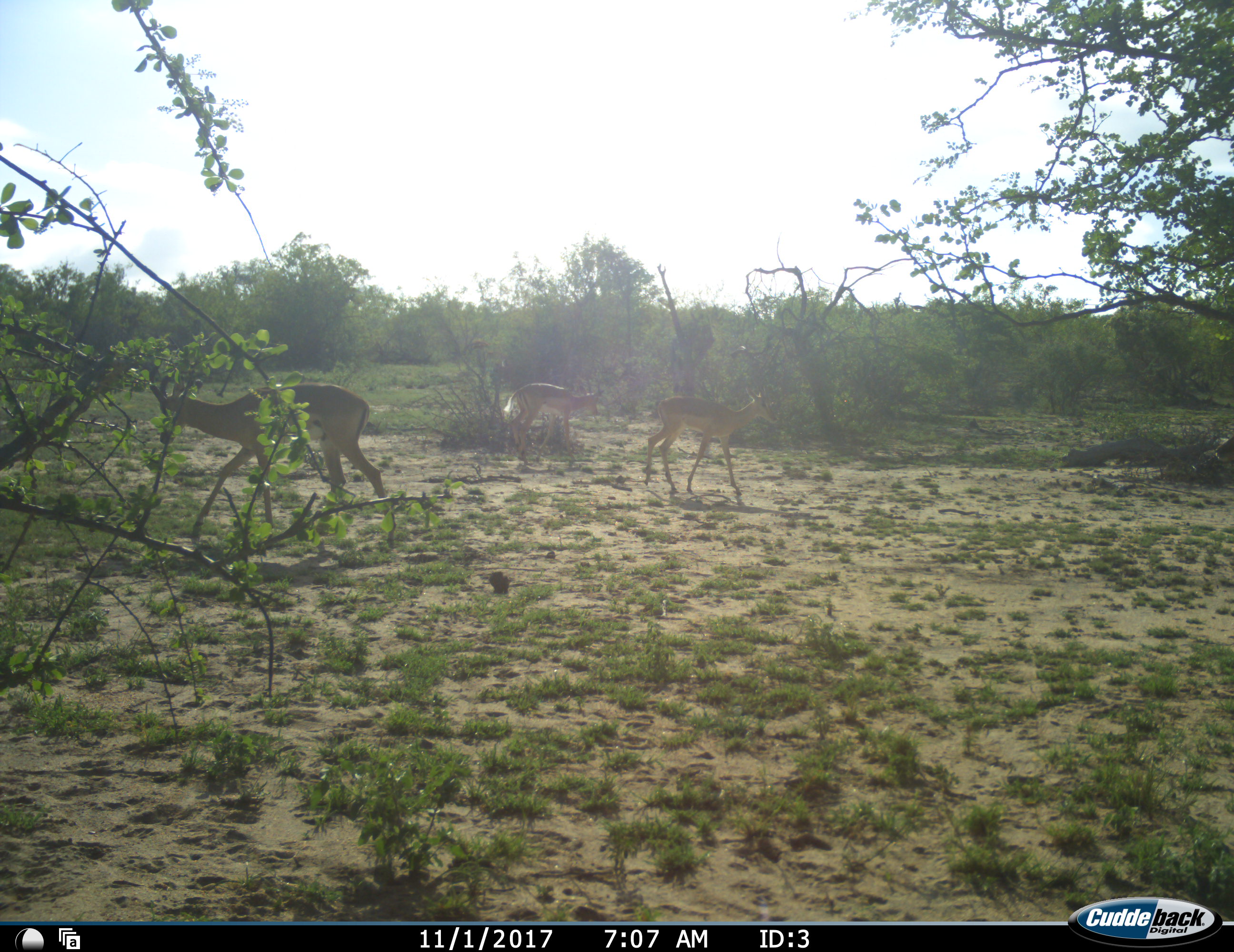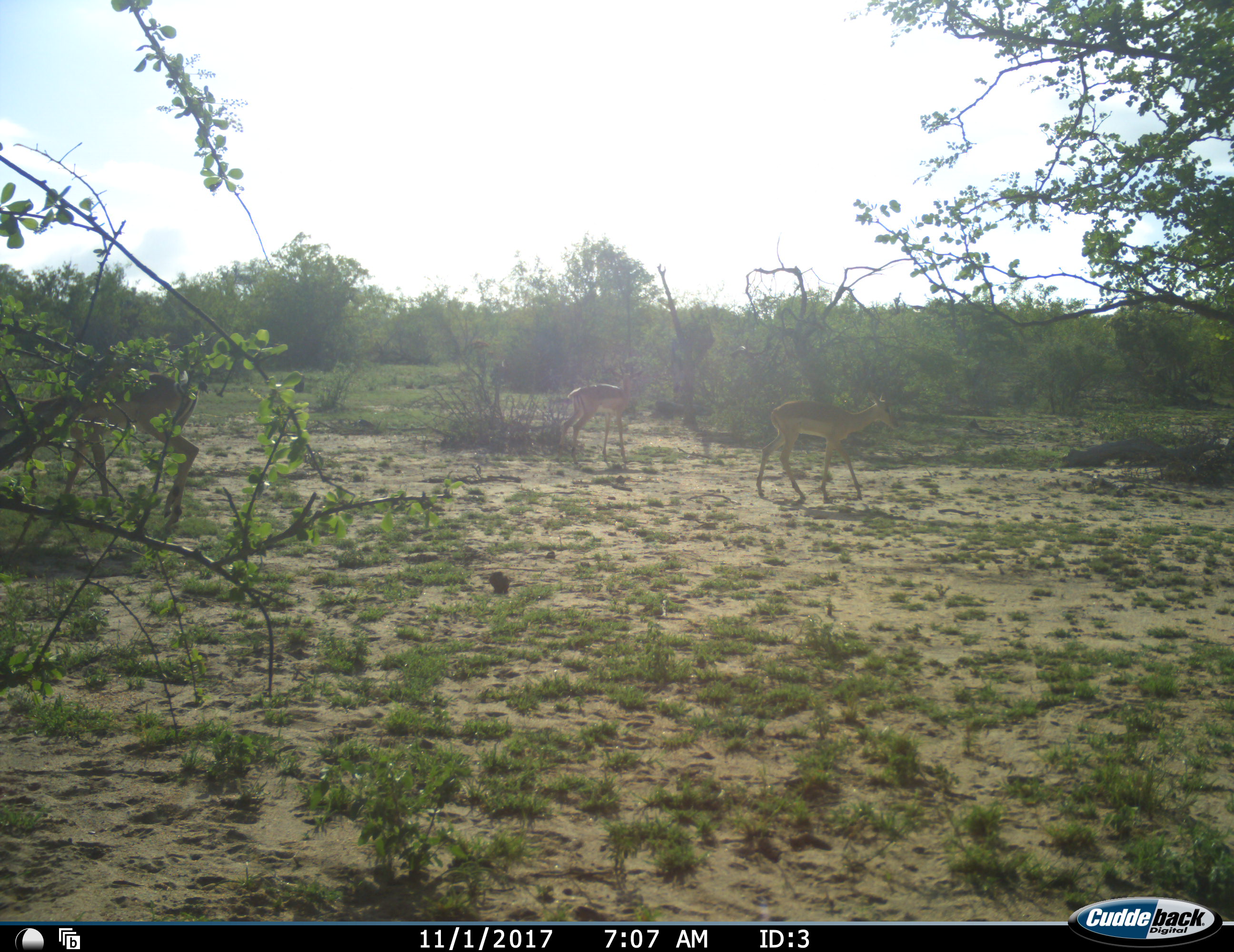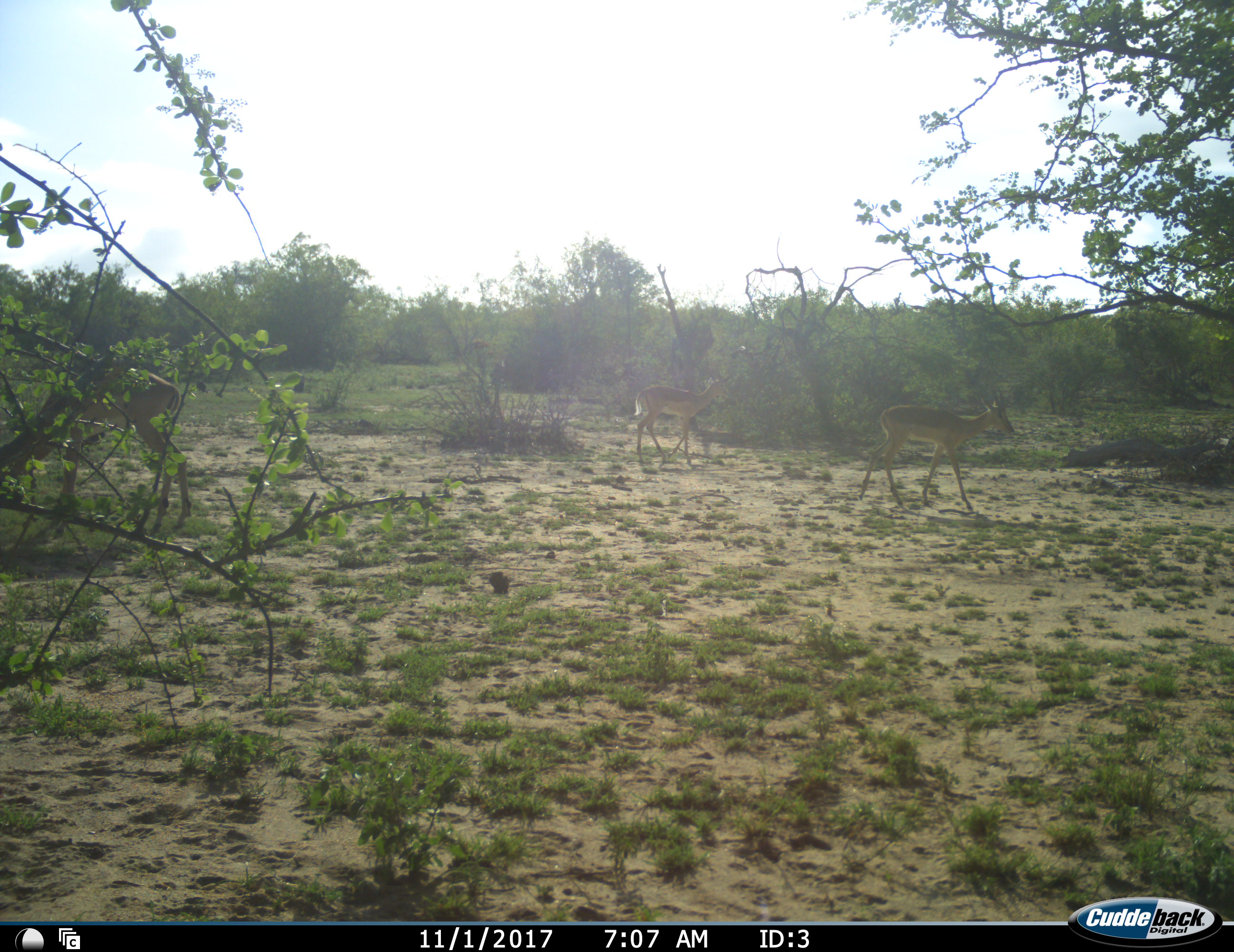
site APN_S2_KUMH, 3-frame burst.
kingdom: Animalia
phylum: Chordata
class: Mammalia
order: Artiodactyla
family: Bovidae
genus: Aepyceros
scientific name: Aepyceros melampus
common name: impala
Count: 3.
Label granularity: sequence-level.